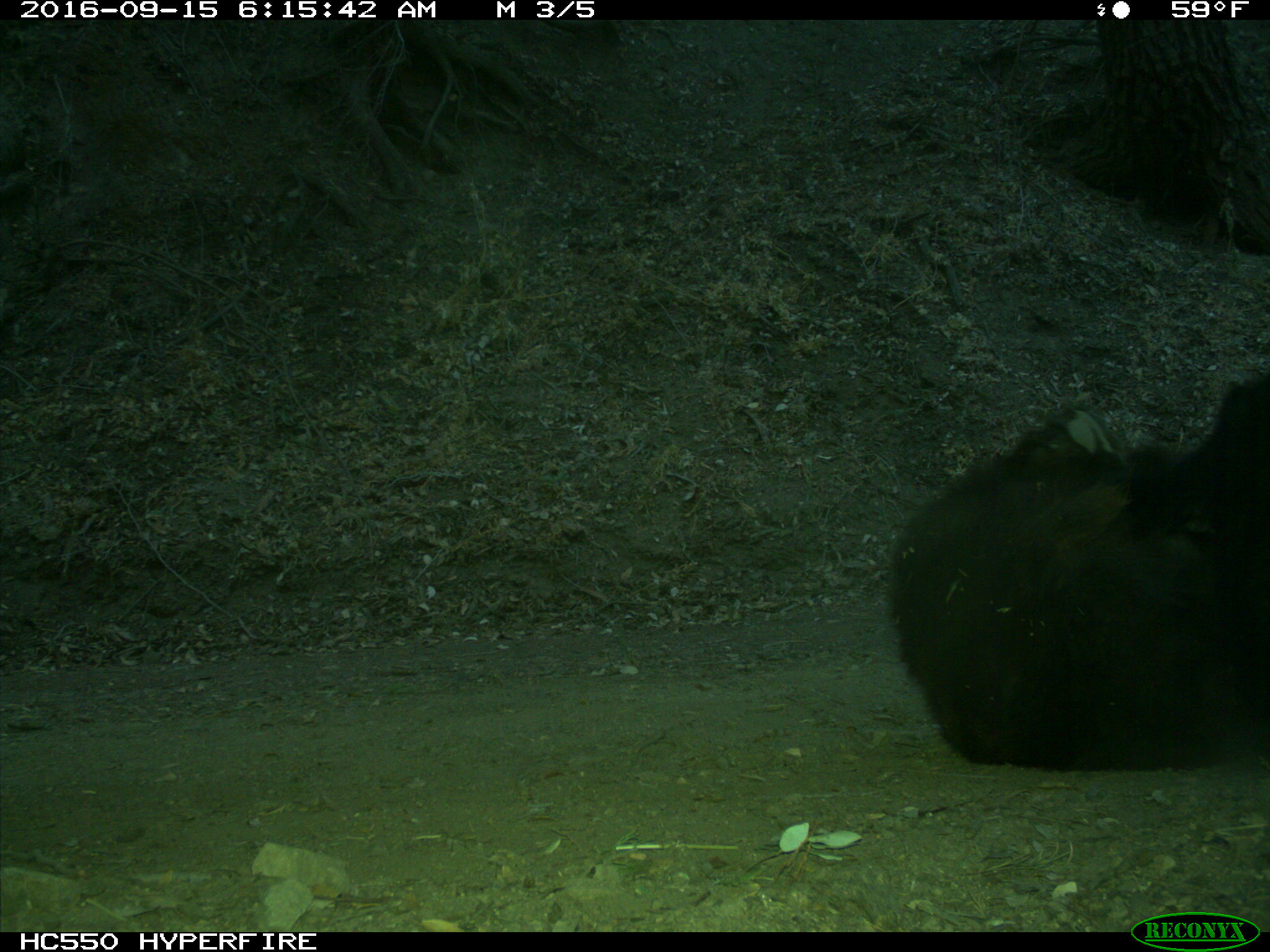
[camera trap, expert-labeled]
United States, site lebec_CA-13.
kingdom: Animalia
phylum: Chordata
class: Mammalia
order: Carnivora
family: Ursidae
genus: Ursus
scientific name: Ursus americanus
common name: american black bear